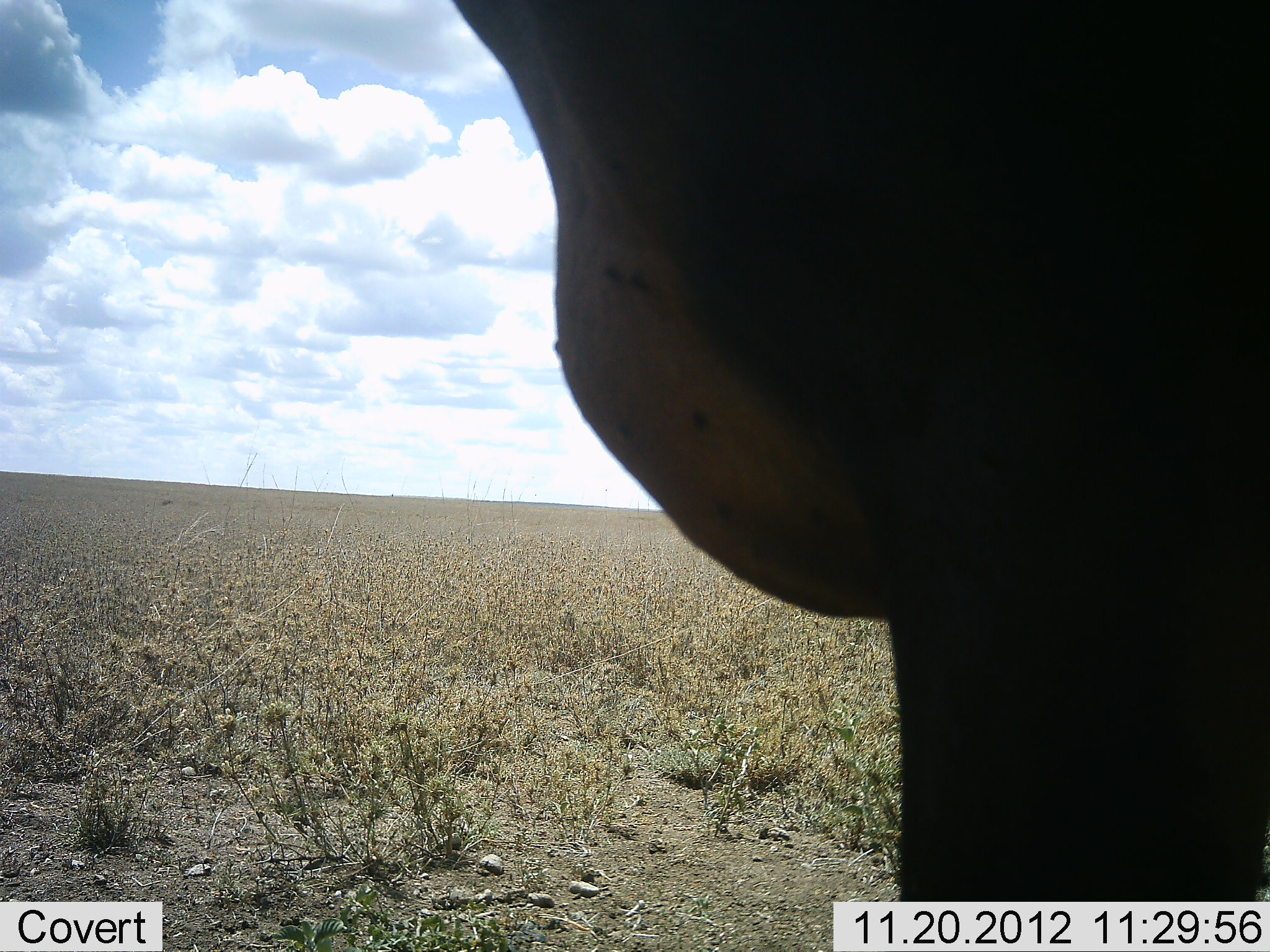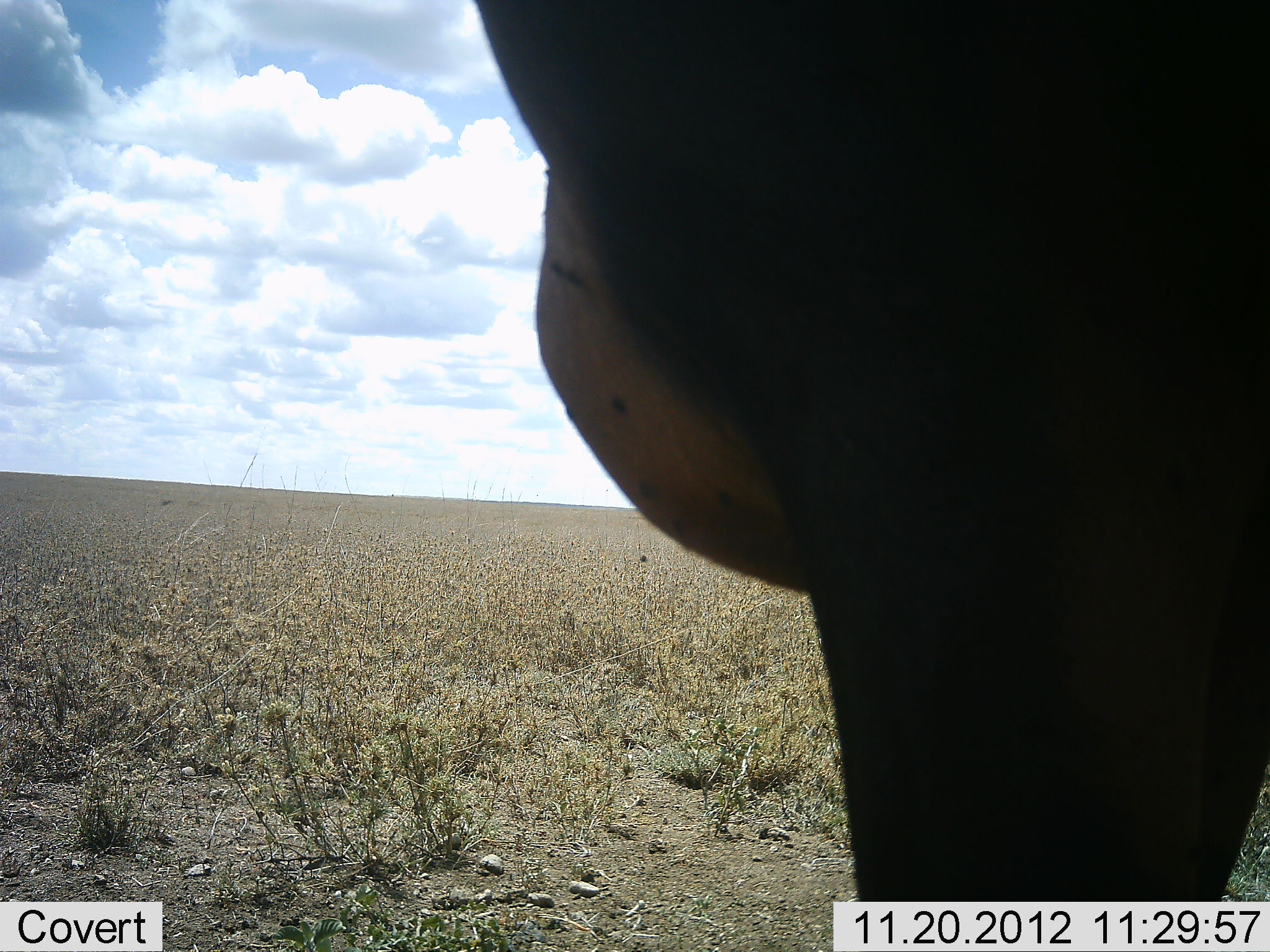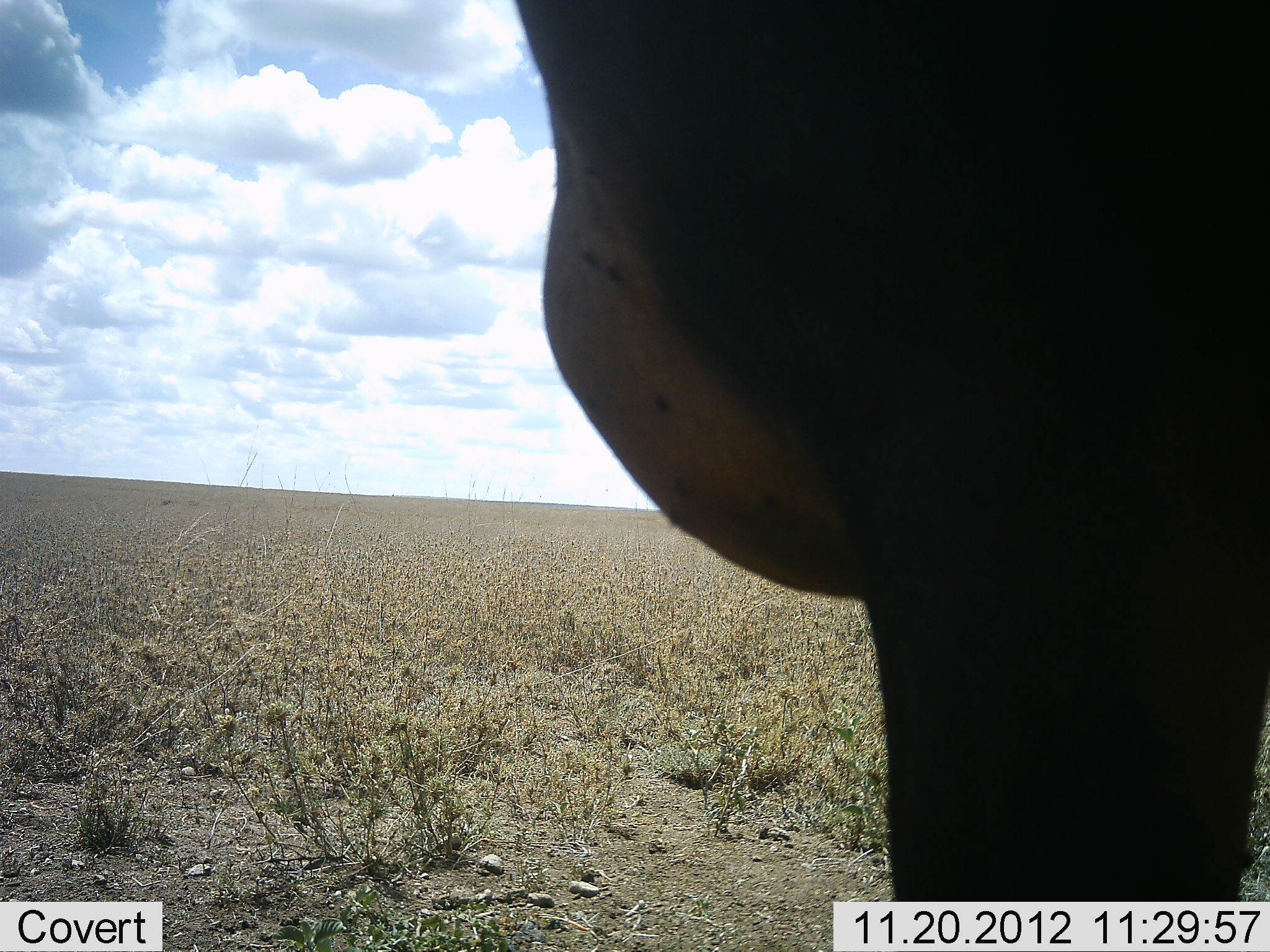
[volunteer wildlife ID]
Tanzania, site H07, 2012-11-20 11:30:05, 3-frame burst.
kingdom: Animalia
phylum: Chordata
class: Mammalia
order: Artiodactyla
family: Bovidae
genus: Alcelaphus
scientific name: Alcelaphus buselaphus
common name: hartebeest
Hartebeest (Alcelaphus buselaphus), count 1. Behavior (volunteer vote fractions): standing 100%, resting 0%, moving 0%, interacting 0%. Young present (vote fraction): 0%. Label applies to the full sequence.